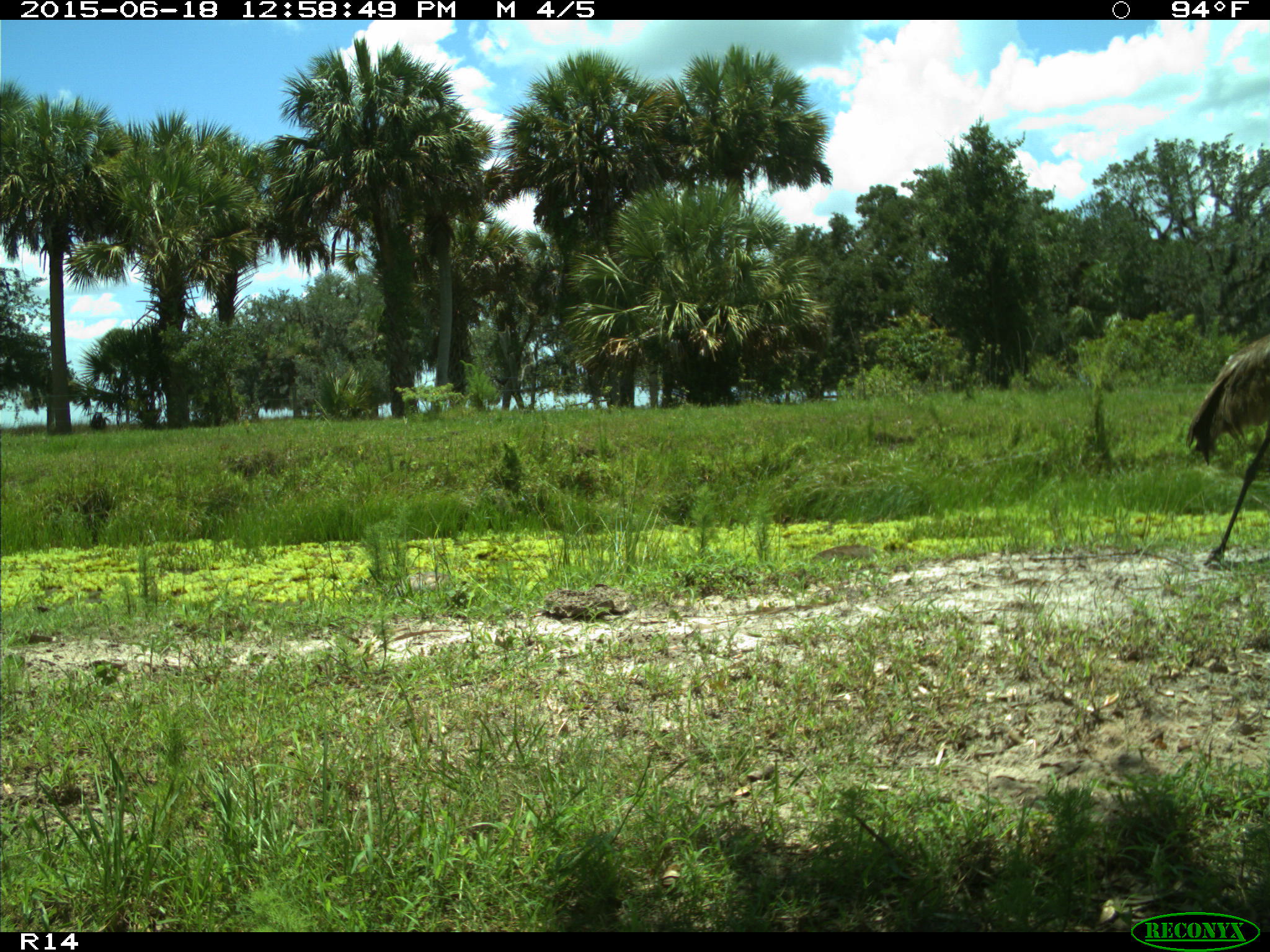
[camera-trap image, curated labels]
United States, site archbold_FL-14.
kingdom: Animalia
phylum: Chordata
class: Mammalia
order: Artiodactyla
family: Bovidae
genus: Bos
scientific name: Bos taurus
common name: domestic cow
Bos taurus (domestic cow).